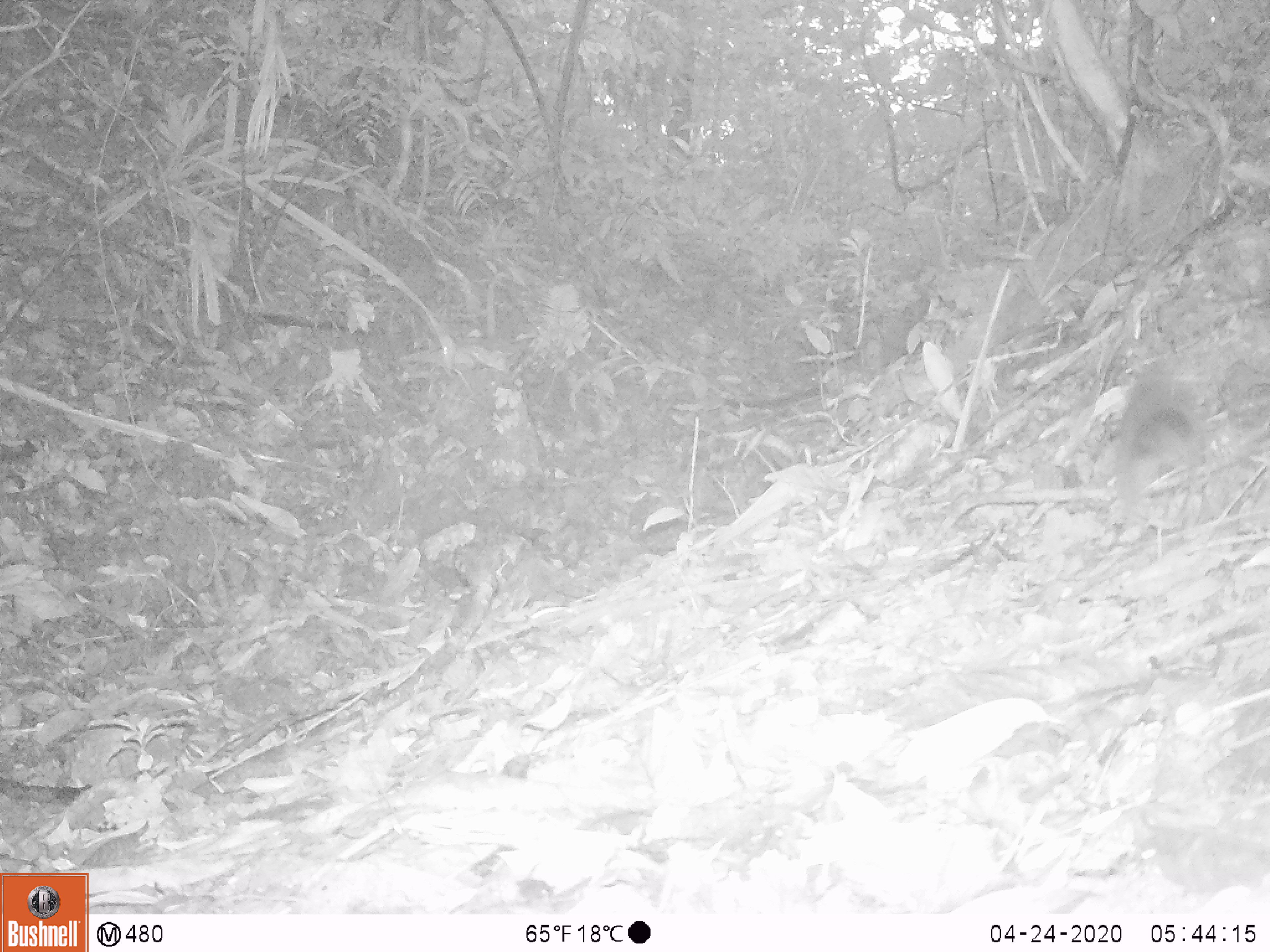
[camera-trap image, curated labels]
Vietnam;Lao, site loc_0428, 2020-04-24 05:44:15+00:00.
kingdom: Animalia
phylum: Chordata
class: Mammalia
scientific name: Mammalia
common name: mammal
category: unidentified small mammal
Unidentified small mammal (mammal) (Mammalia). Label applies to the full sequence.